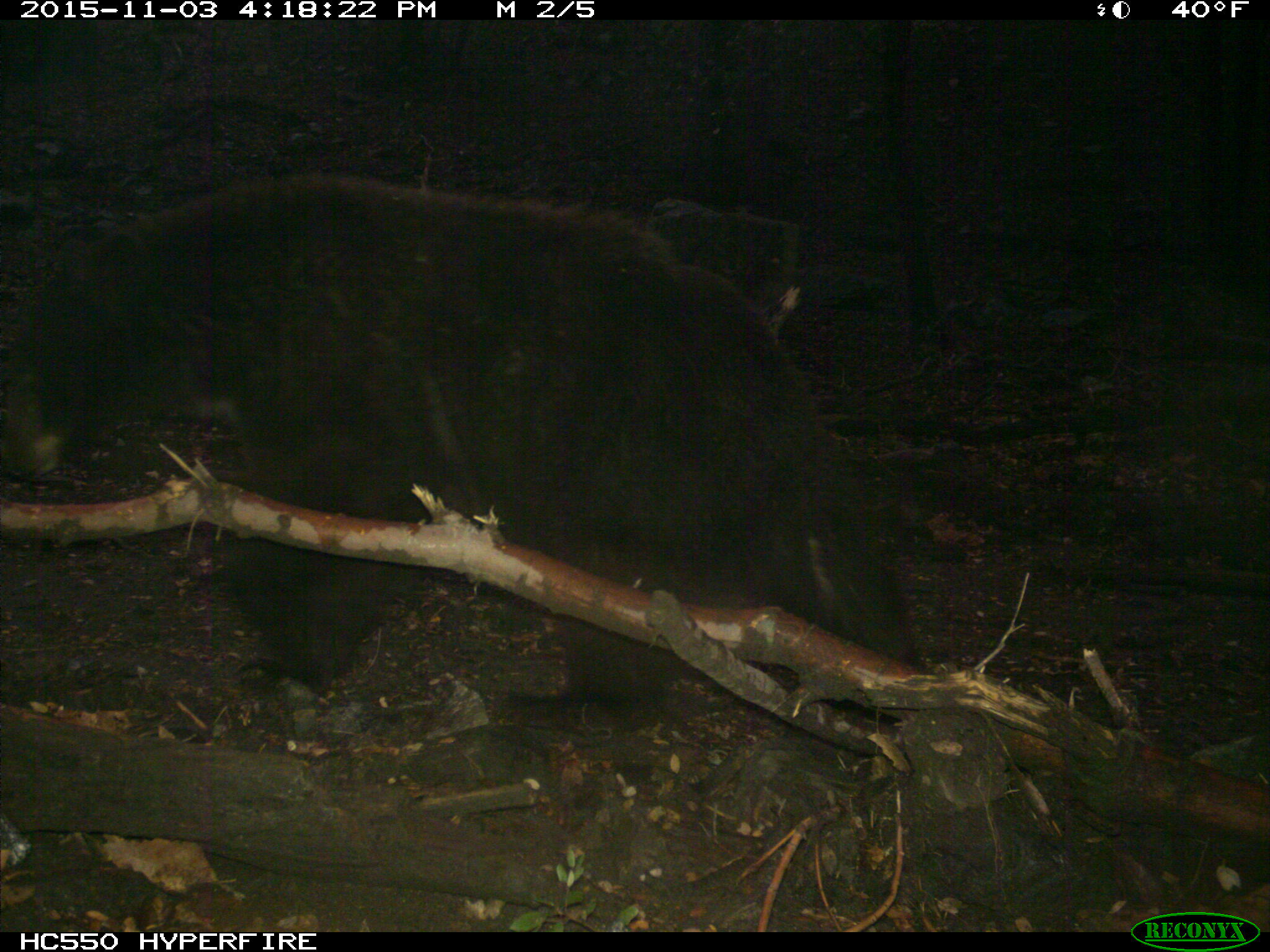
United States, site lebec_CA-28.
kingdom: Animalia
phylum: Chordata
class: Mammalia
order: Carnivora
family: Ursidae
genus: Ursus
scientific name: Ursus americanus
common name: american black bear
Ursus americanus (american black bear).